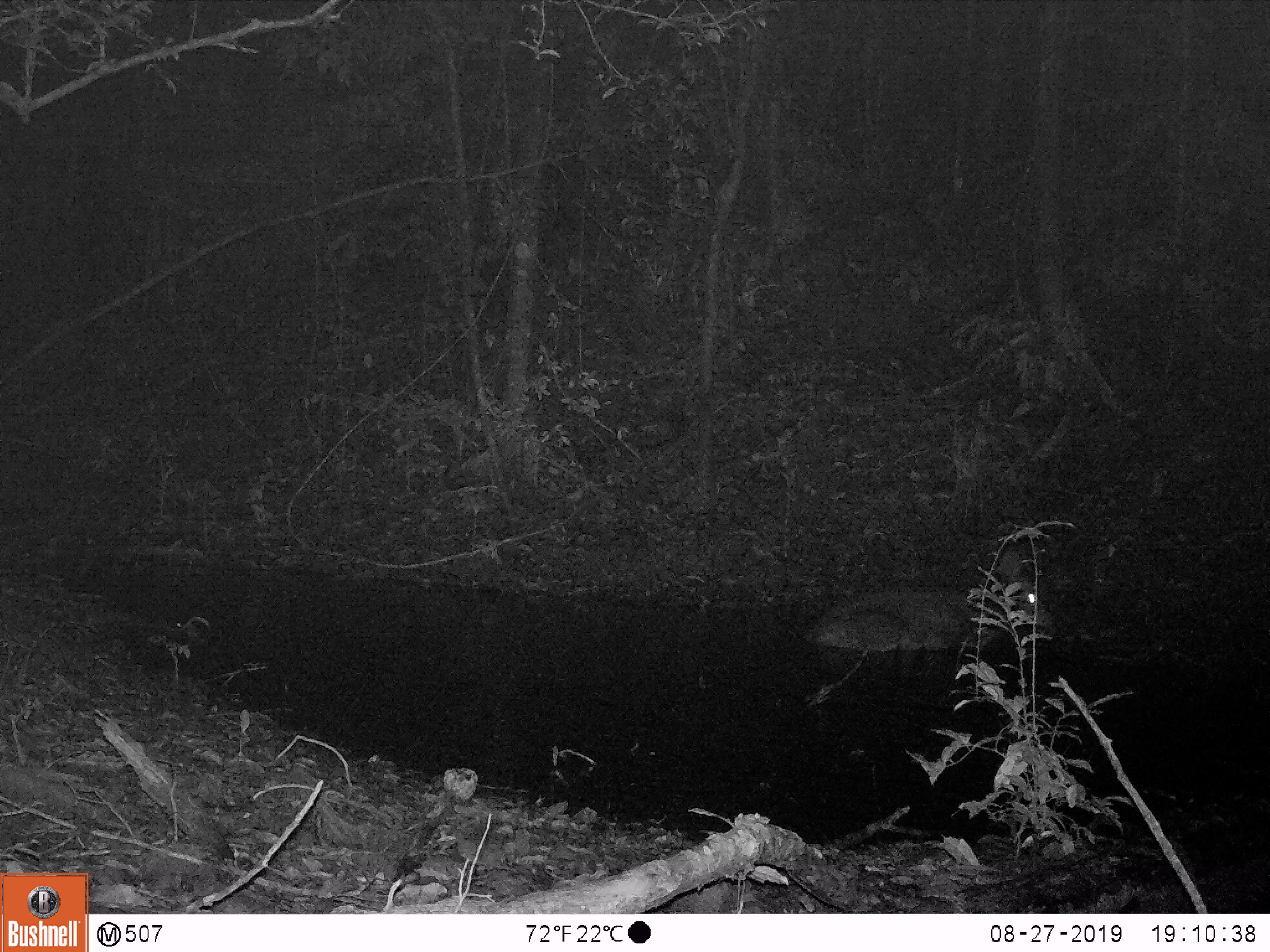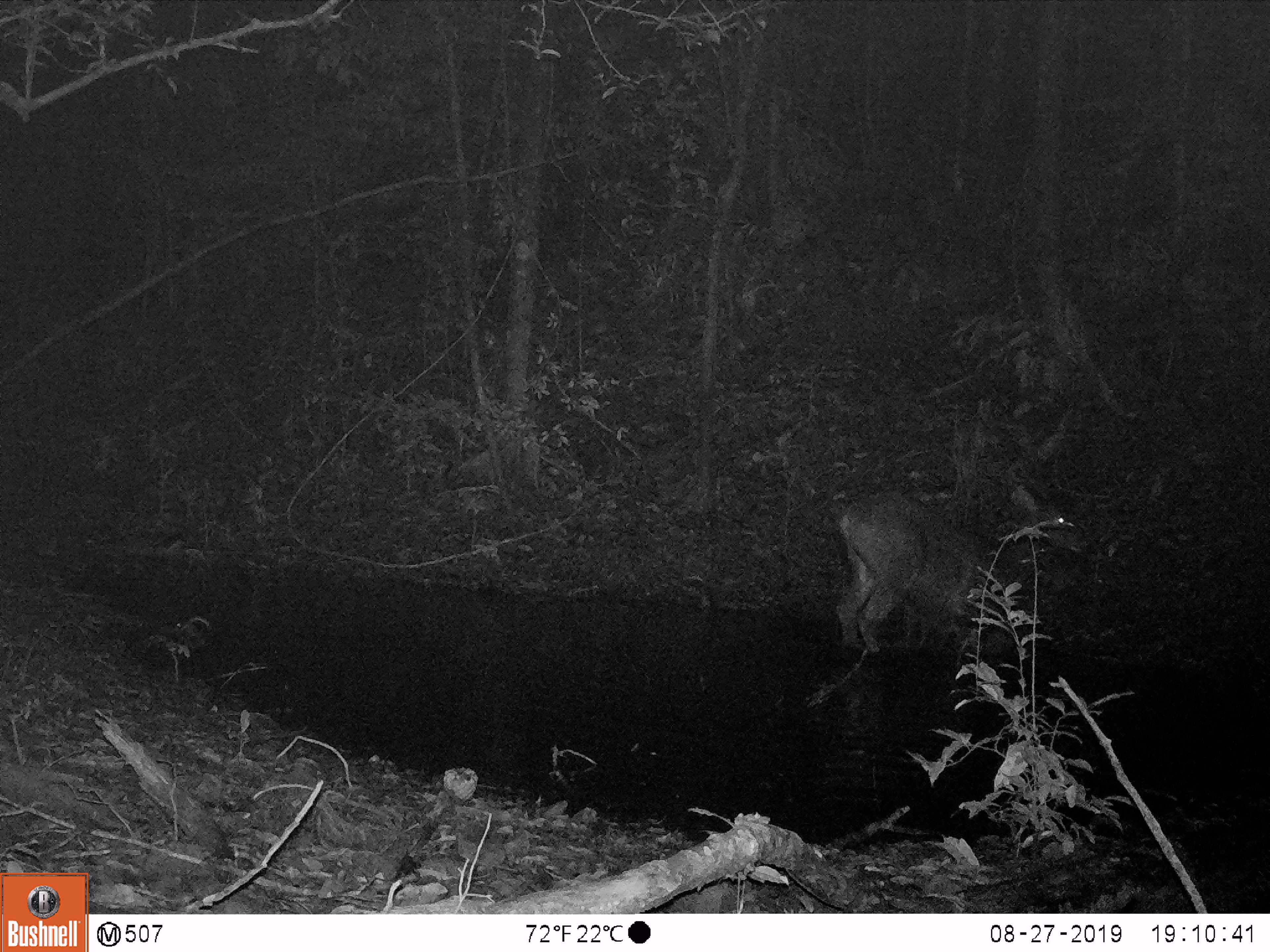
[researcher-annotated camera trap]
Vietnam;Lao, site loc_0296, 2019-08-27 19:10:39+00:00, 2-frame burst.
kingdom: Animalia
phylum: Chordata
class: Mammalia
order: Artiodactyla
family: Cervidae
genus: Rusa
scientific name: Rusa unicolor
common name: sambar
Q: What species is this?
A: Sambar (Rusa unicolor).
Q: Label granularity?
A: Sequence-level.